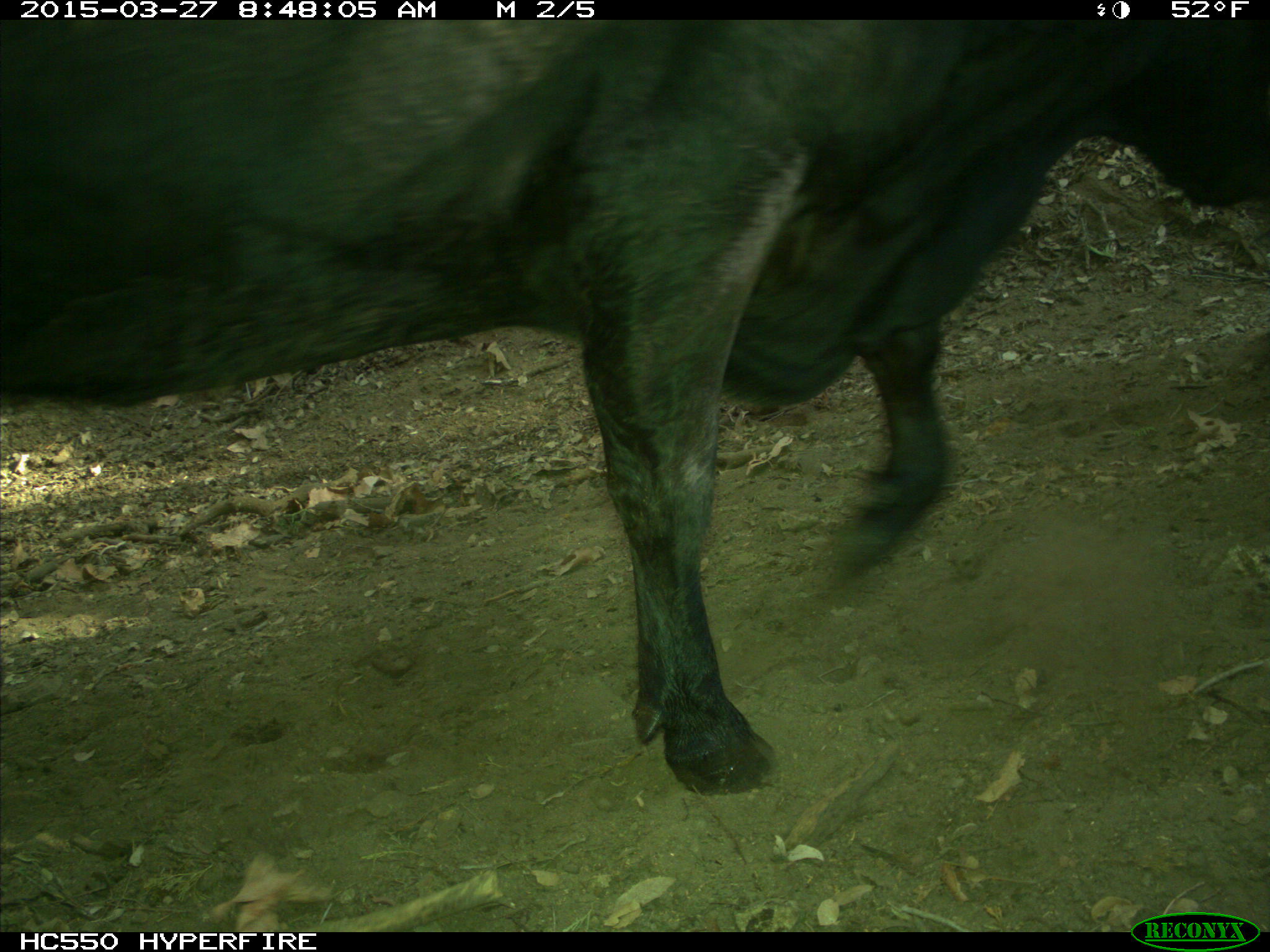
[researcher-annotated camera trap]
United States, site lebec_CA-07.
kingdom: Animalia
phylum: Chordata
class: Mammalia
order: Artiodactyla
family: Bovidae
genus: Bos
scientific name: Bos taurus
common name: domestic cow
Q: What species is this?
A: Bos taurus (domestic cow).